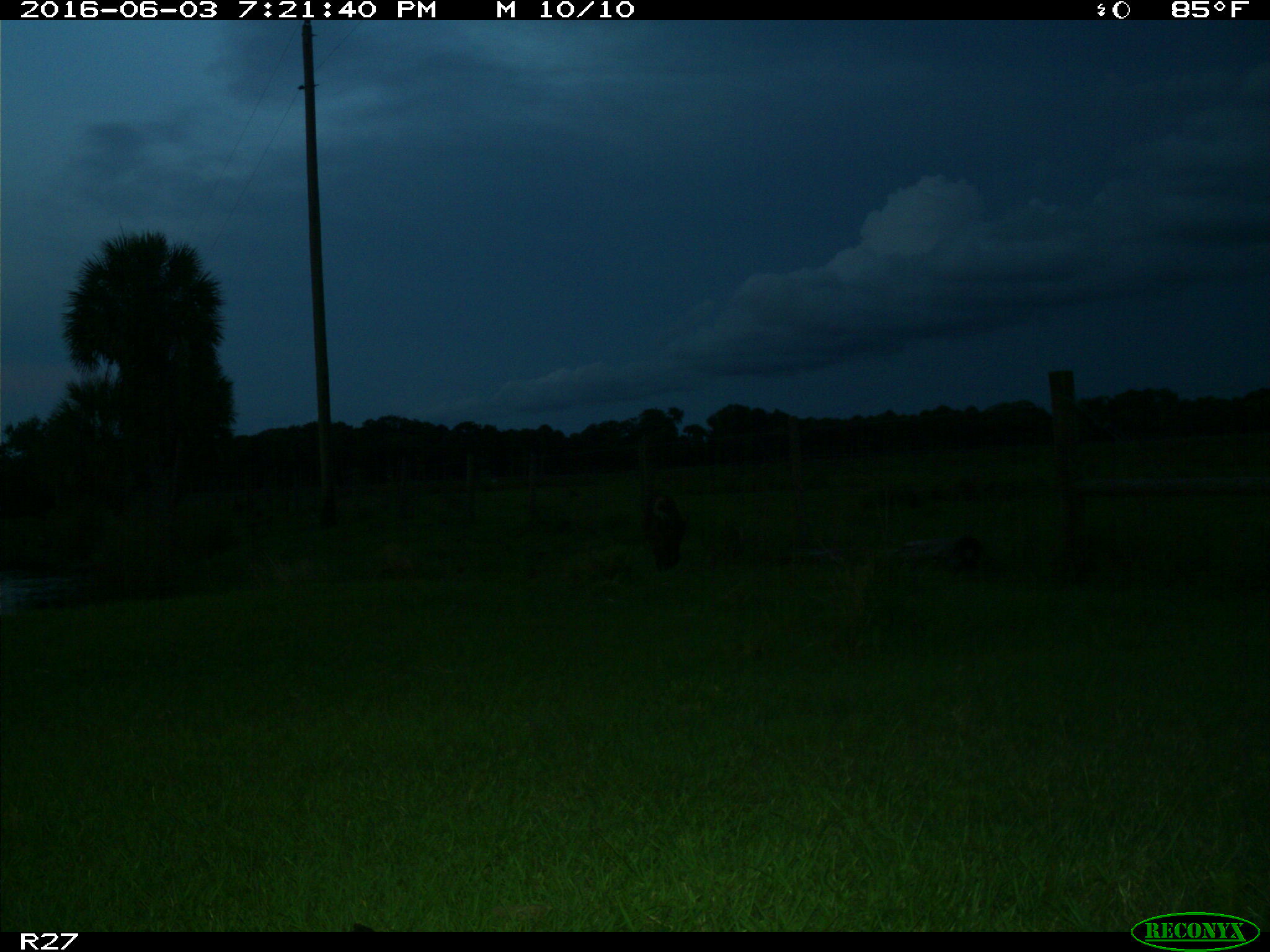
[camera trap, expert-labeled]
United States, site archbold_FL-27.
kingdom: Animalia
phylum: Chordata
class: Mammalia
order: Artiodactyla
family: Bovidae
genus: Bos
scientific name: Bos taurus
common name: domestic cow